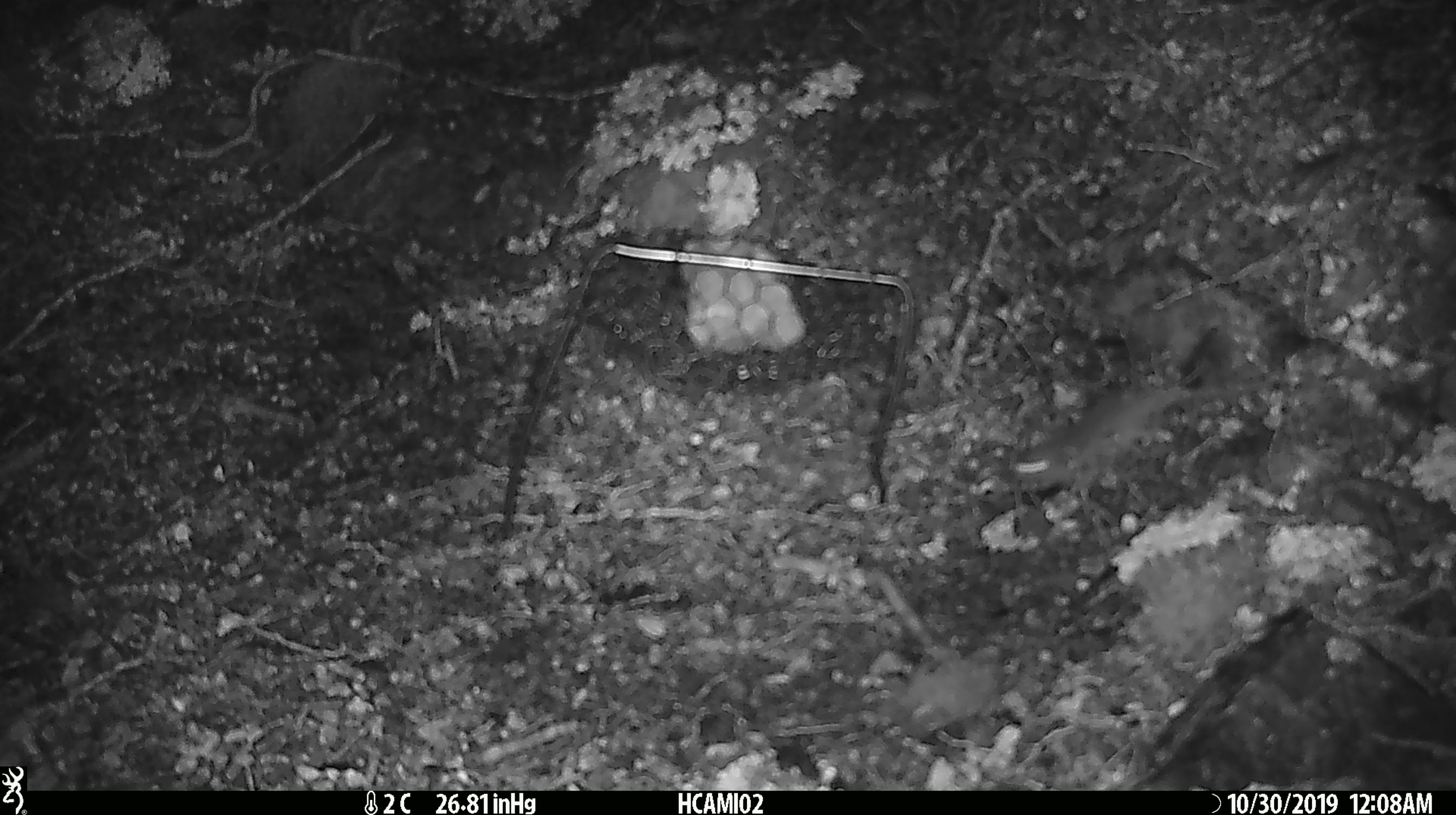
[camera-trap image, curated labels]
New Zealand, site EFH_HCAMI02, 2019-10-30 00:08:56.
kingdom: Animalia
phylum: Chordata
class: Mammalia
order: Rodentia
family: Muridae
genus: Mus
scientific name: Mus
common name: mouse